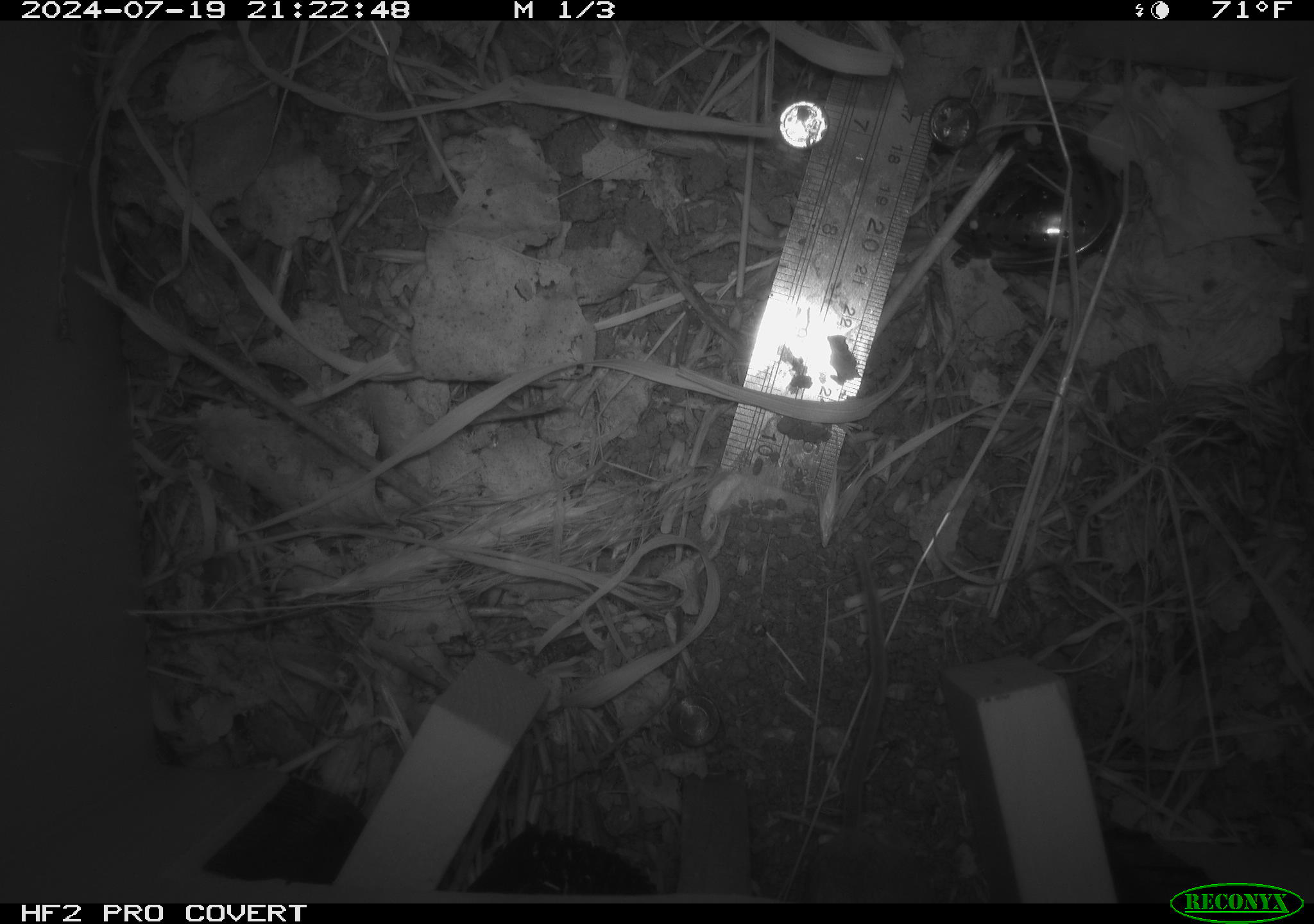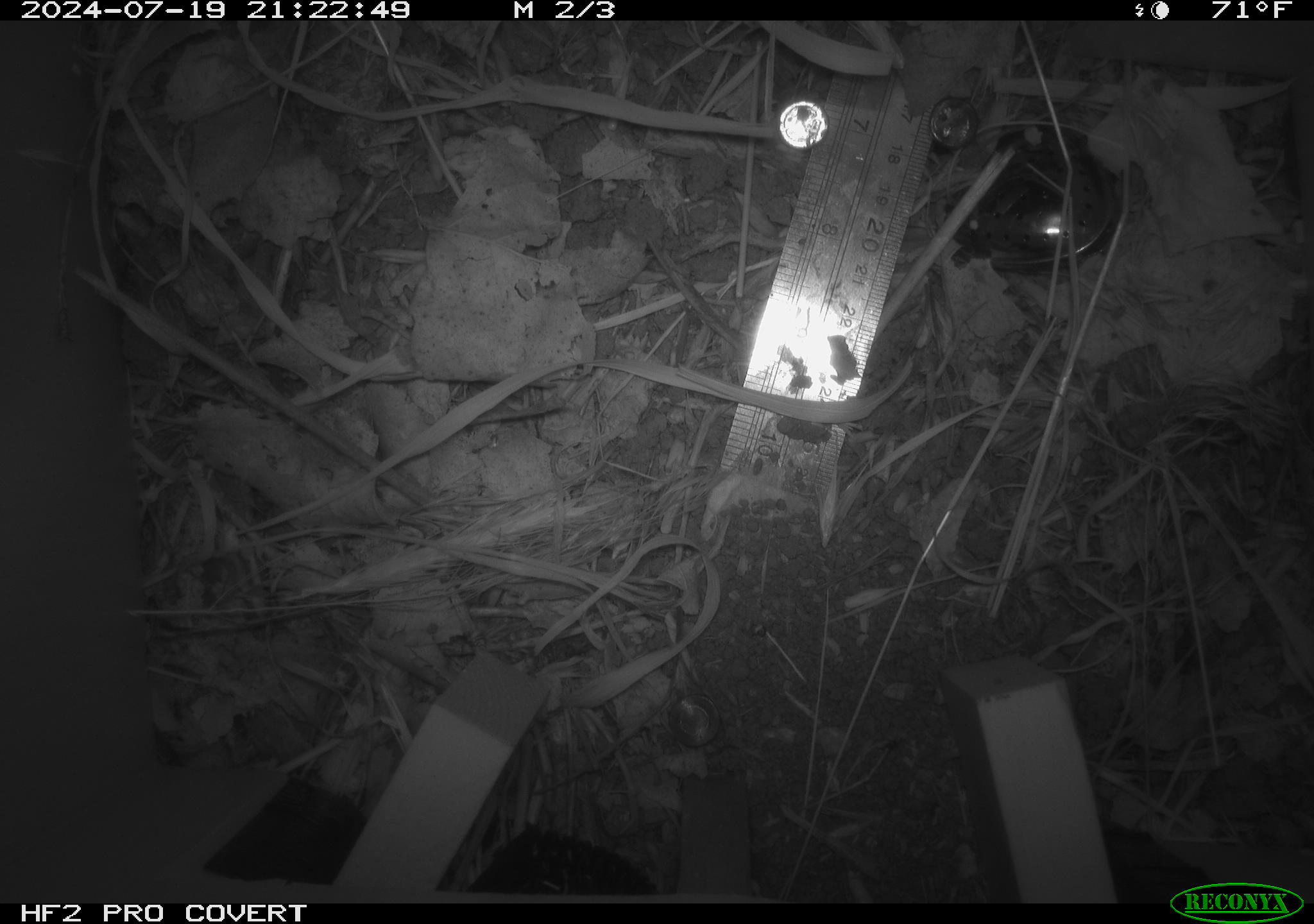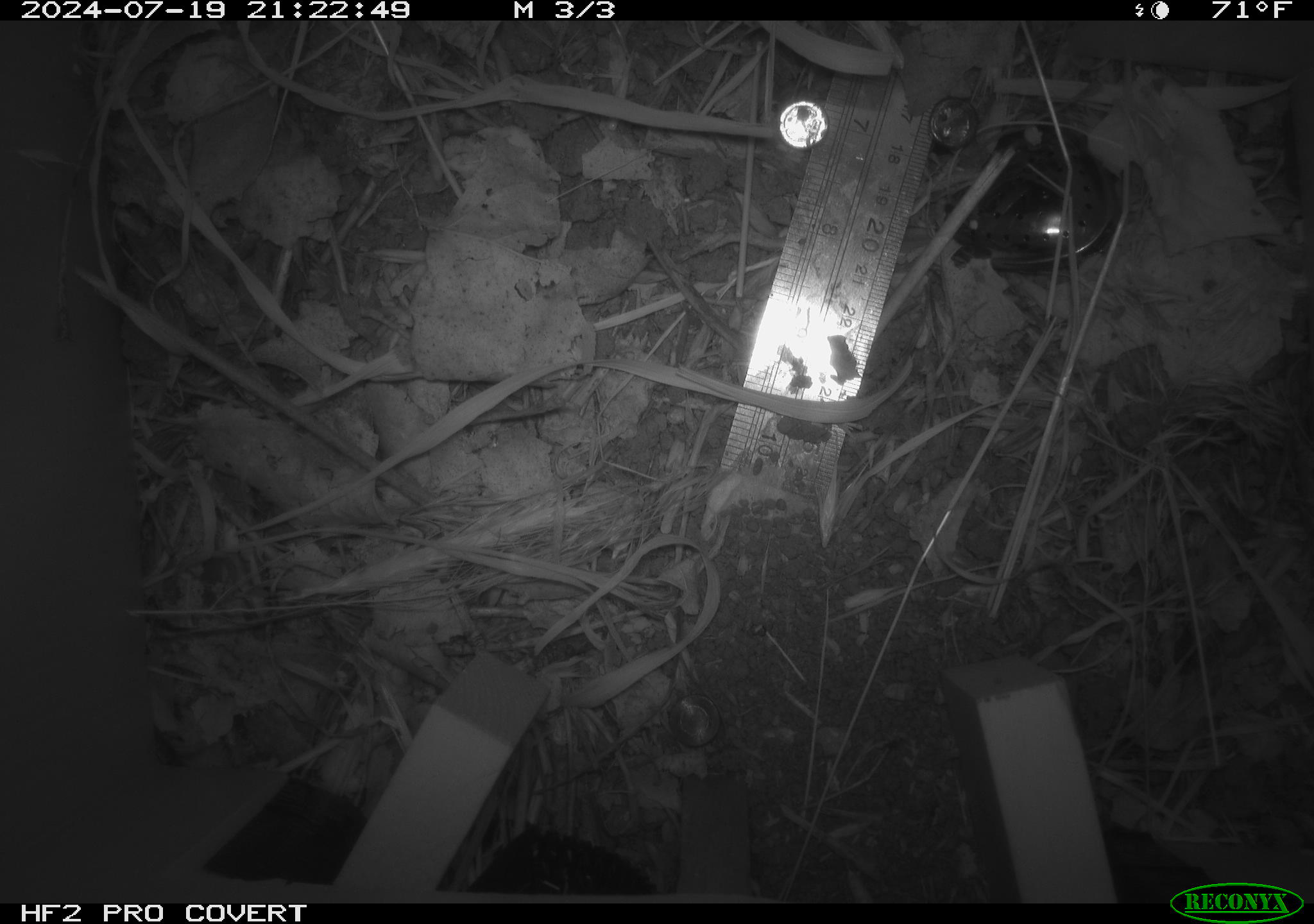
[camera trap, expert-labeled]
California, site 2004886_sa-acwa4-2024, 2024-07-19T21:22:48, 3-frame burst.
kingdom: Animalia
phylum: Chordata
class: Mammalia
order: Rodentia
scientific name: Rodentia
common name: mouse species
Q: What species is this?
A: Mouse species (Rodentia).